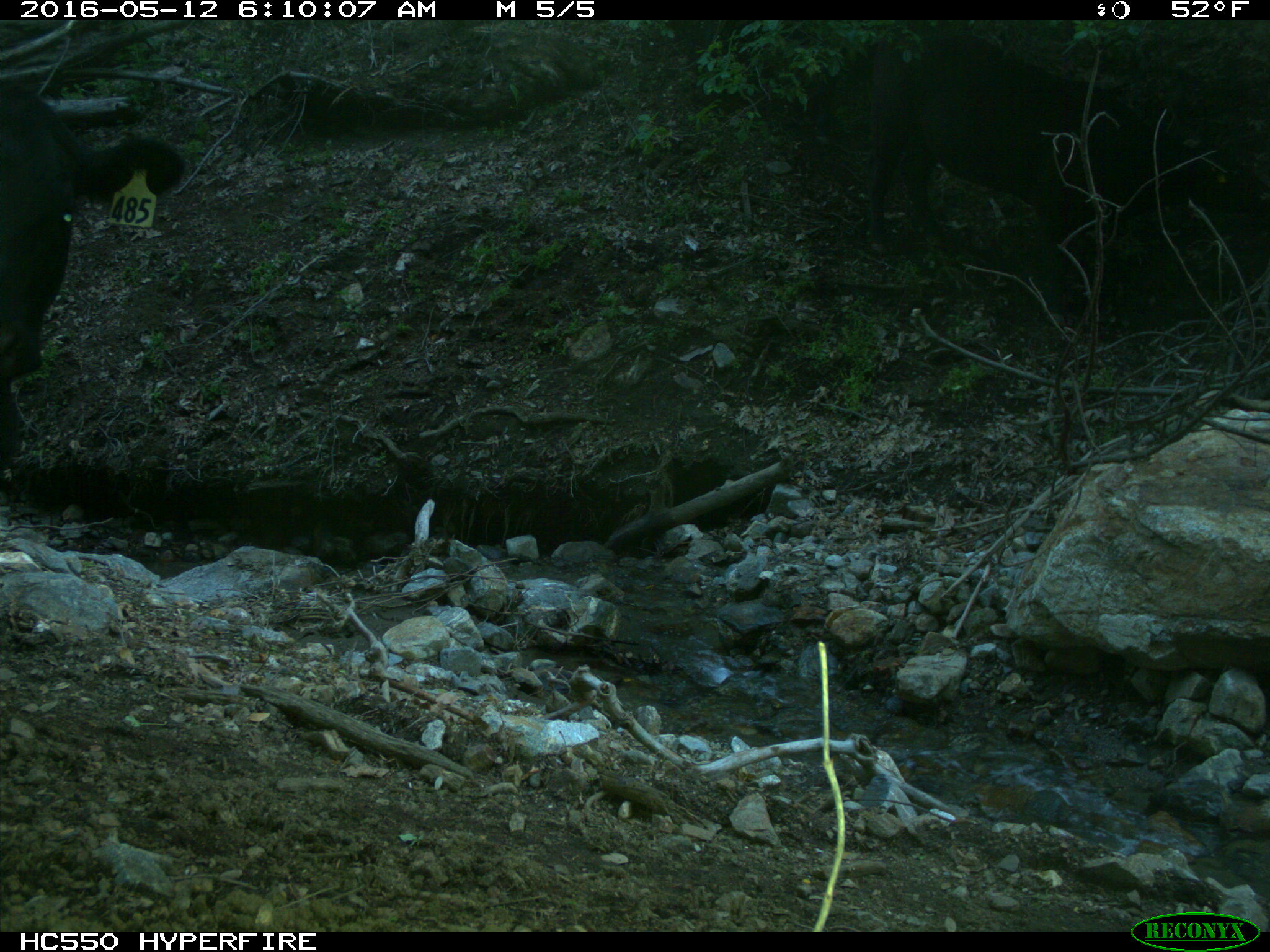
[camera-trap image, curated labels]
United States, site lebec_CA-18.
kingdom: Animalia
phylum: Chordata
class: Mammalia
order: Artiodactyla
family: Bovidae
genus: Bos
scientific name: Bos taurus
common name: domestic cow